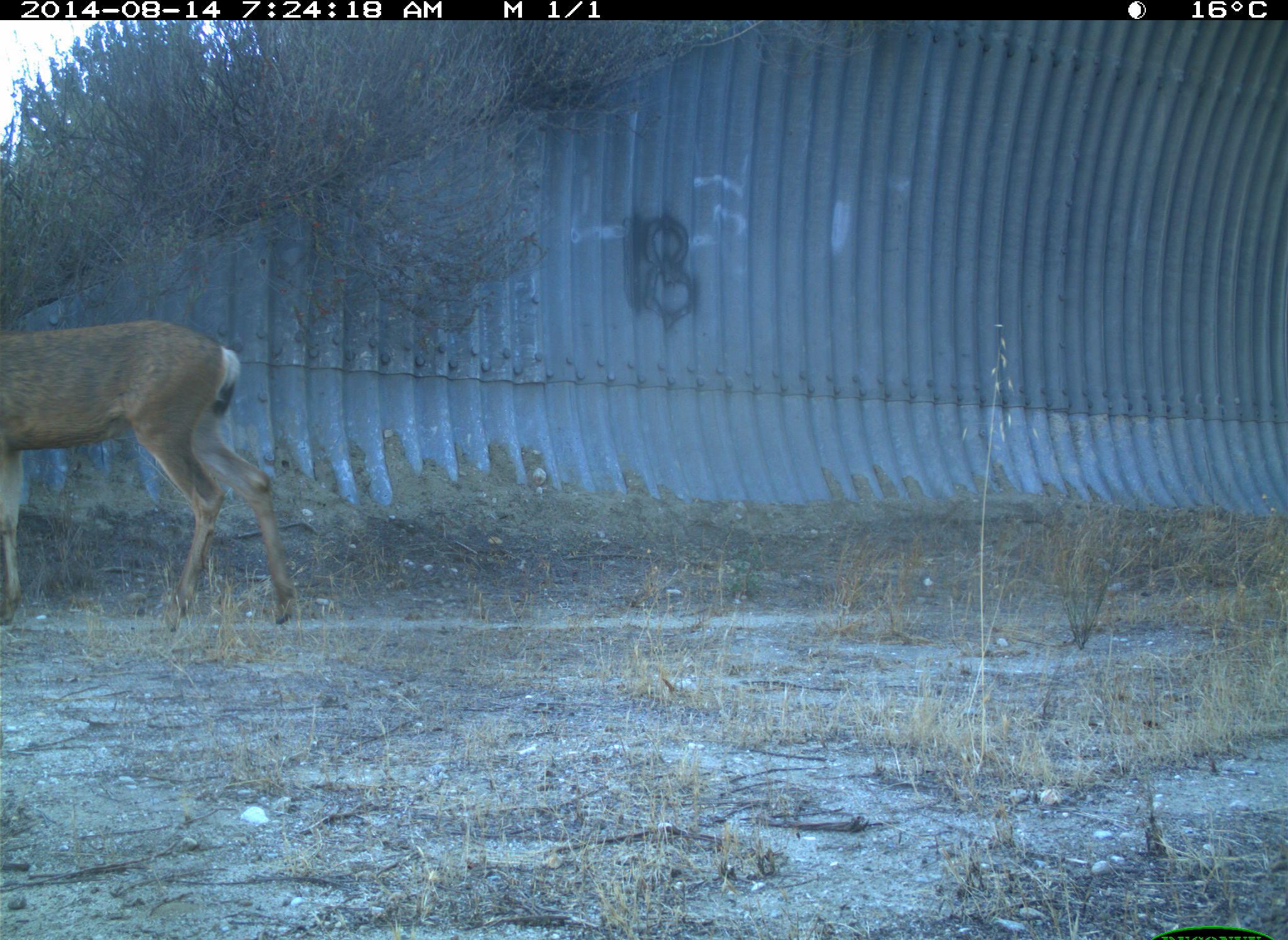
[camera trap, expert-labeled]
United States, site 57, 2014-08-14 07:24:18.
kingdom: Animalia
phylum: Chordata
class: Mammalia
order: Artiodactyla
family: Cervidae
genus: Odocoileus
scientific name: Odocoileus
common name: deer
Deer (Odocoileus).